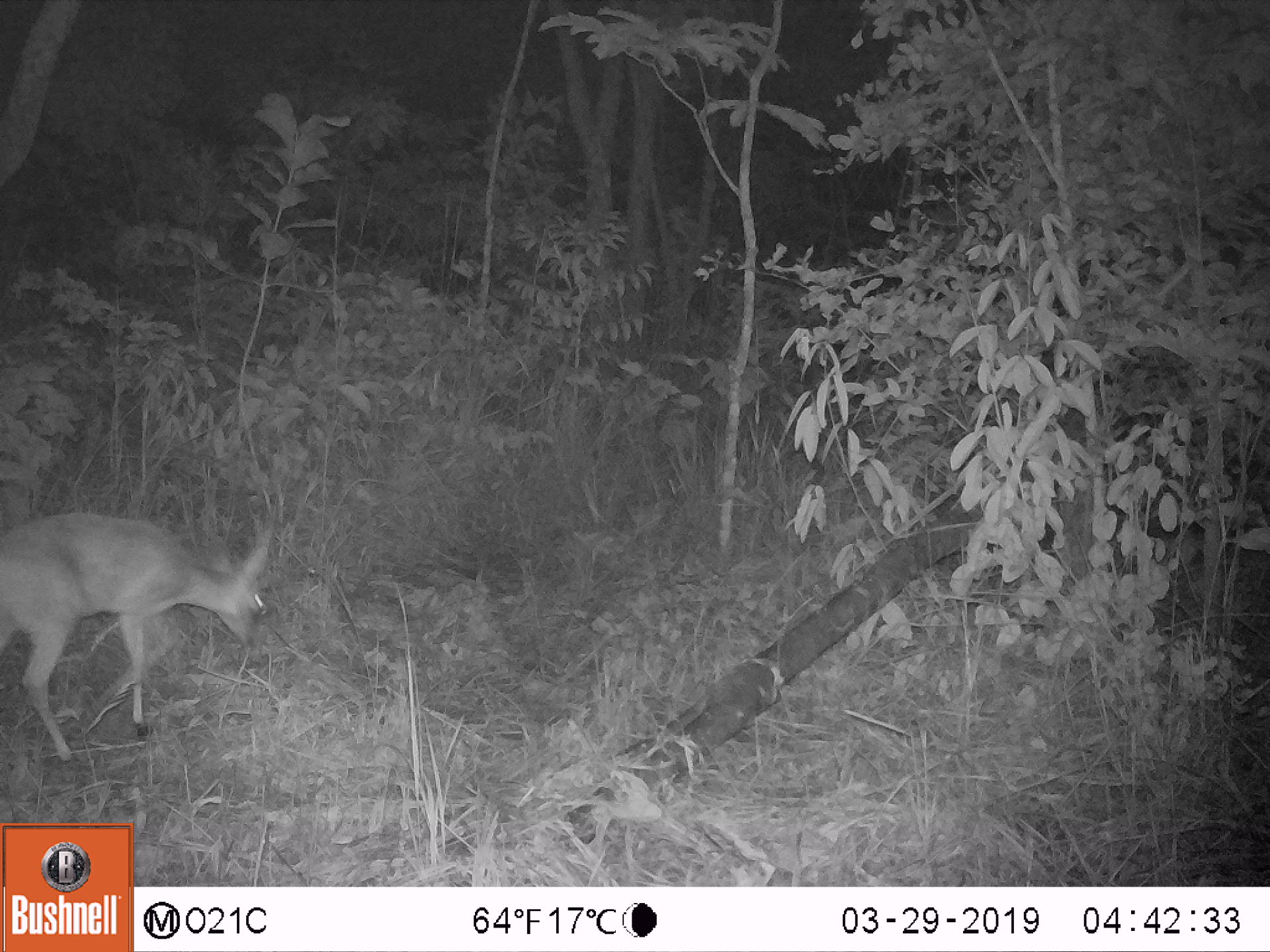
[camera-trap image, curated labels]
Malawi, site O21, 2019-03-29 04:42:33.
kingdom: Animalia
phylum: Chordata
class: Mammalia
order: Artiodactyla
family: Bovidae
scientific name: Antilopinae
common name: small antelope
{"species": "small antelope (Antilopinae)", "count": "1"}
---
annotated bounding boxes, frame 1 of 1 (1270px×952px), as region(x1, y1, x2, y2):
small antelope: region(1, 497, 275, 769)